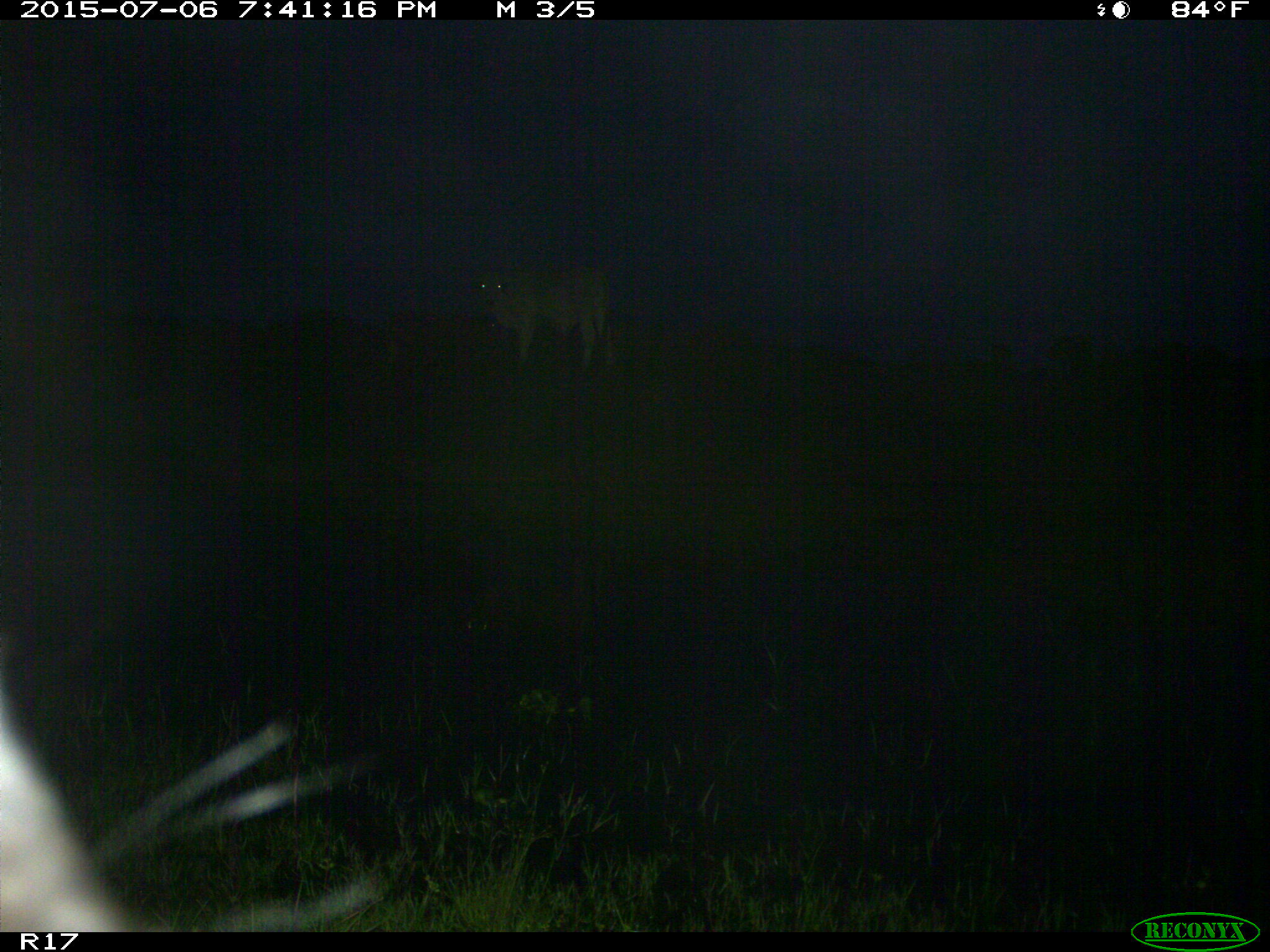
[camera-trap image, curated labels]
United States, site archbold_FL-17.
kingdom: Animalia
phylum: Chordata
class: Mammalia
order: Artiodactyla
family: Bovidae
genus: Bos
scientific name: Bos taurus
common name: domestic cow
Bos taurus (domestic cow).